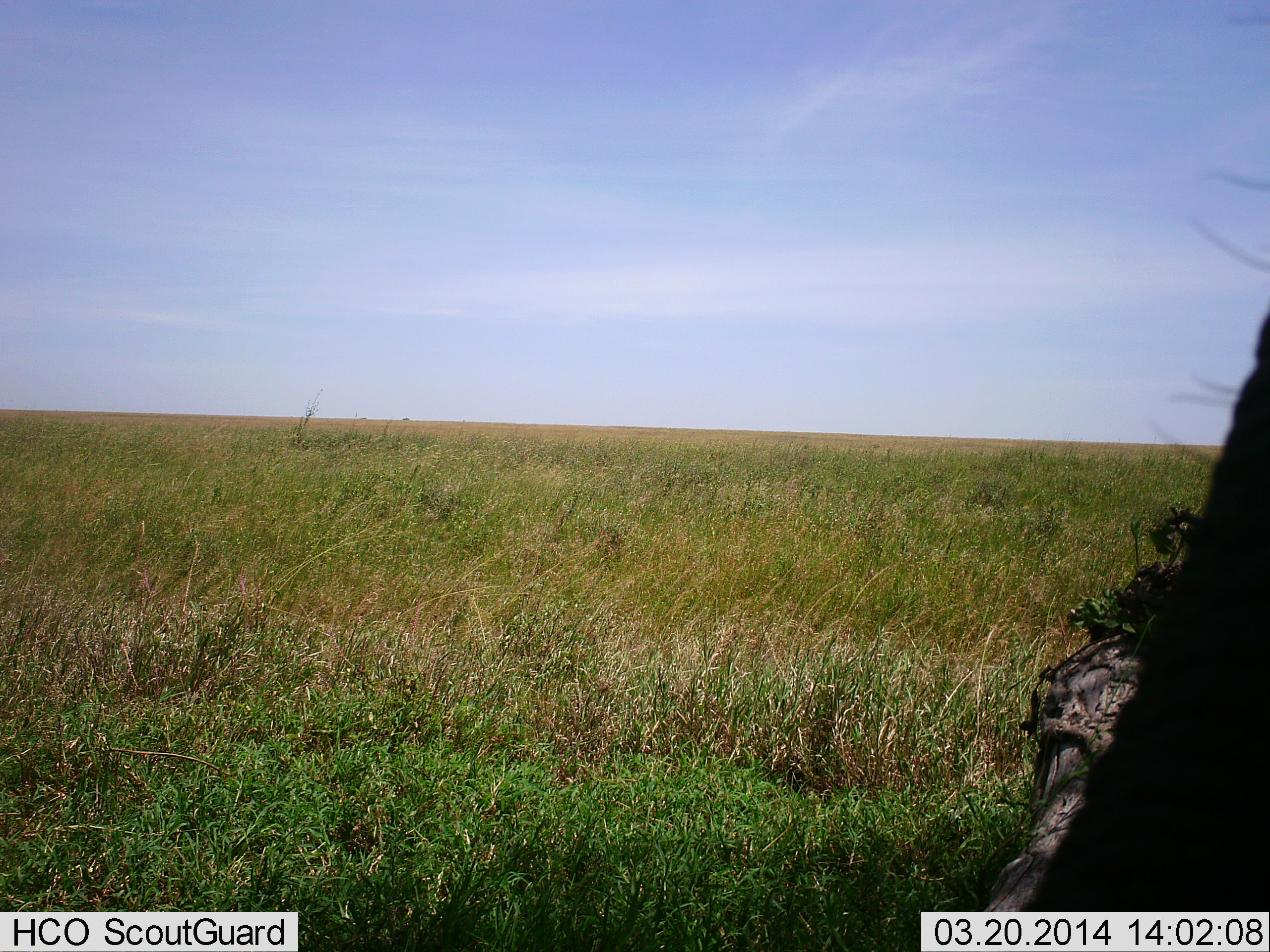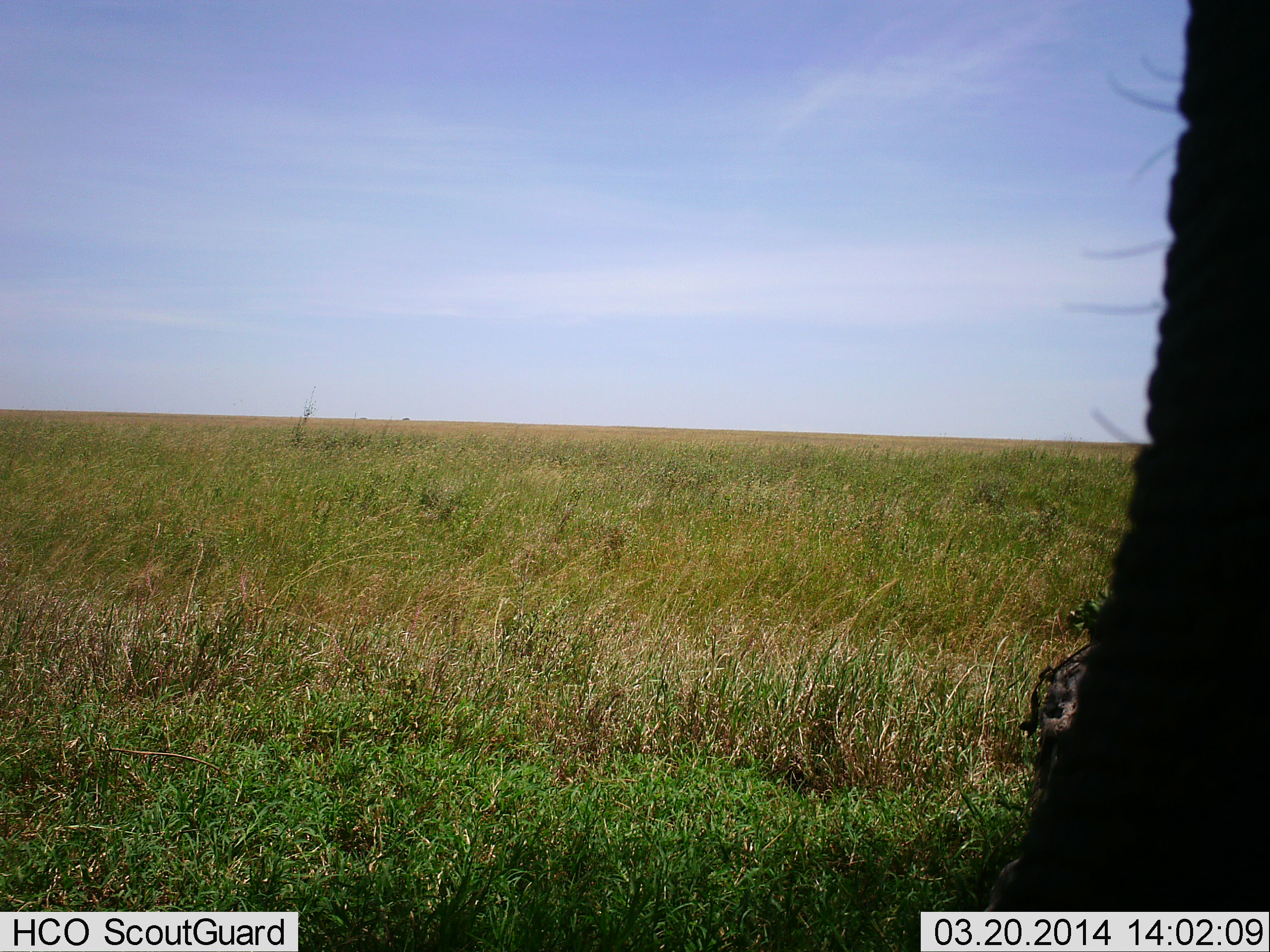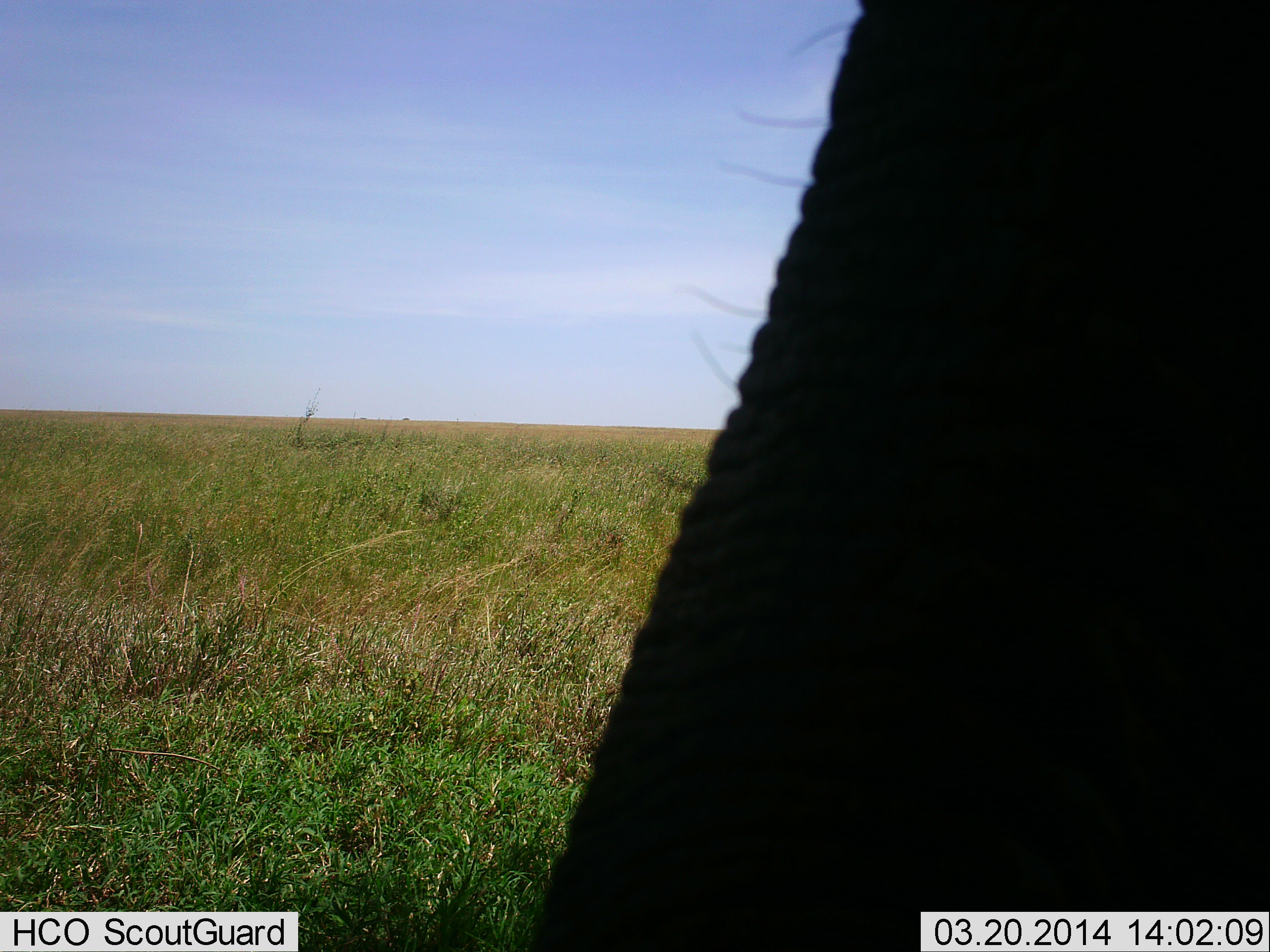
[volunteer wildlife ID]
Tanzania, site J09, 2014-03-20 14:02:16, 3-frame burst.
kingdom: Animalia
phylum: Chordata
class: Mammalia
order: Proboscidea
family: Elephantidae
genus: Loxodonta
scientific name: Loxodonta africana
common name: african bush elephant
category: elephant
Elephant (african bush elephant) (Loxodonta africana), count 1. Behavior (volunteer vote fractions): standing 70%, resting 0%, moving 30%, interacting 0%. Young present (vote fraction): 0%. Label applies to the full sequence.